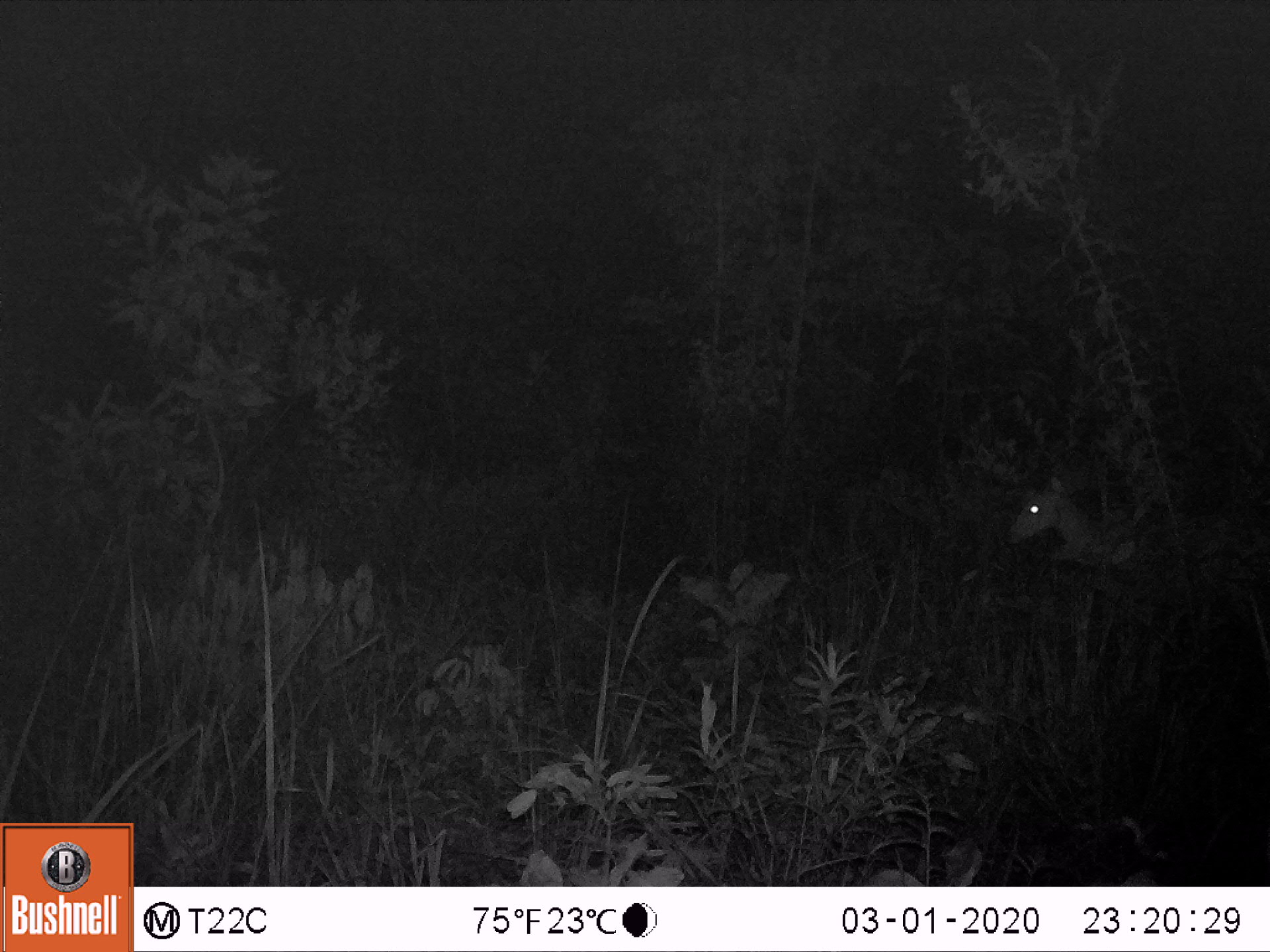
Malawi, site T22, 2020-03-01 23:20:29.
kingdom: Animalia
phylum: Chordata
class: Mammalia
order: Artiodactyla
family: Bovidae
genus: Tragelaphus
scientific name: Tragelaphus sylvaticus sylvaticus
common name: cape bushbuck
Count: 1.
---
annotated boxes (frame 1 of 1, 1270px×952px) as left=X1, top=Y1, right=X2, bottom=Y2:
cape bushbuck: left=1002, top=459, right=1146, bottom=594